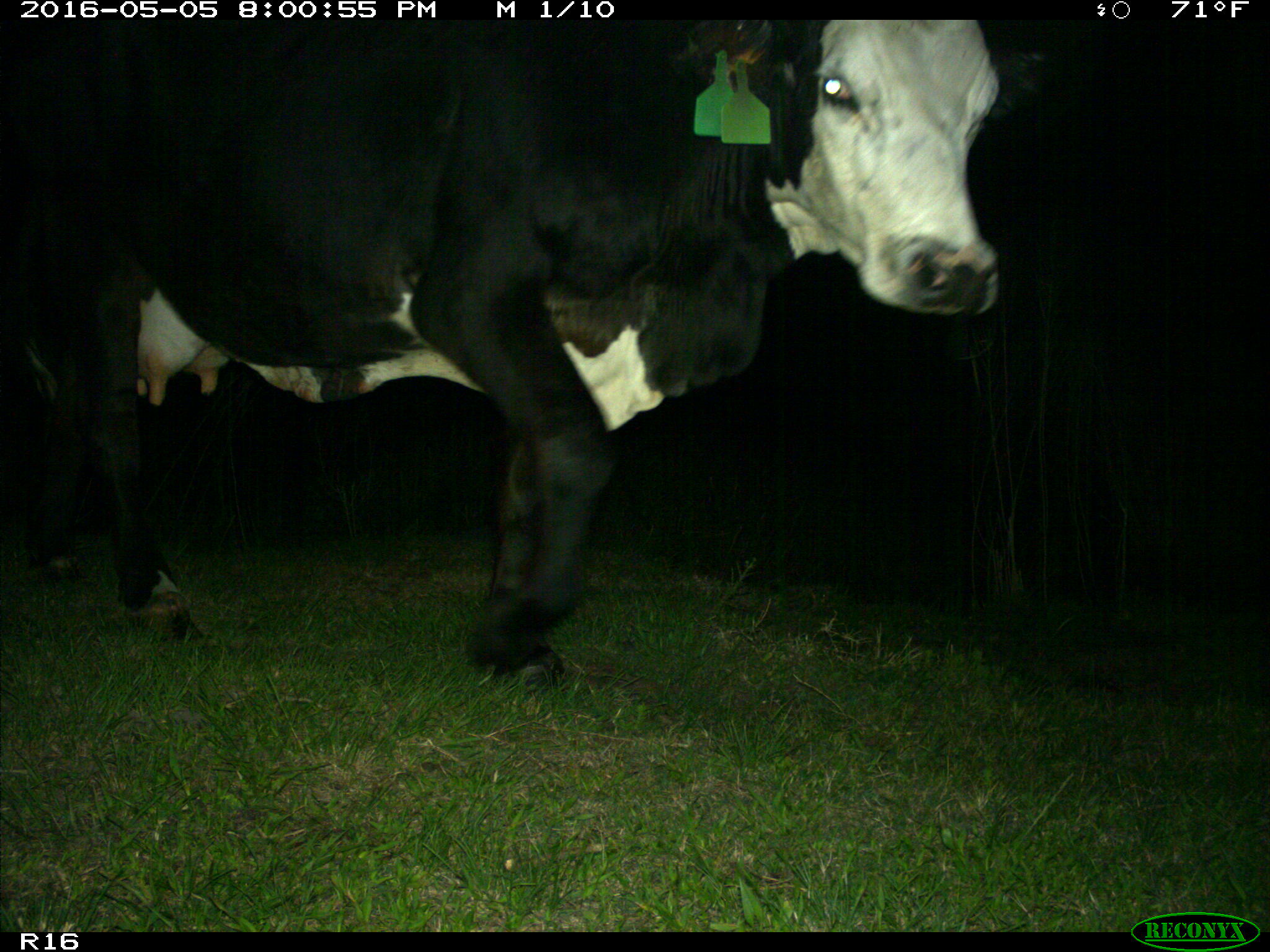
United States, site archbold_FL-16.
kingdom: Animalia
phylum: Chordata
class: Mammalia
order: Artiodactyla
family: Bovidae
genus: Bos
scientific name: Bos taurus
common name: domestic cow